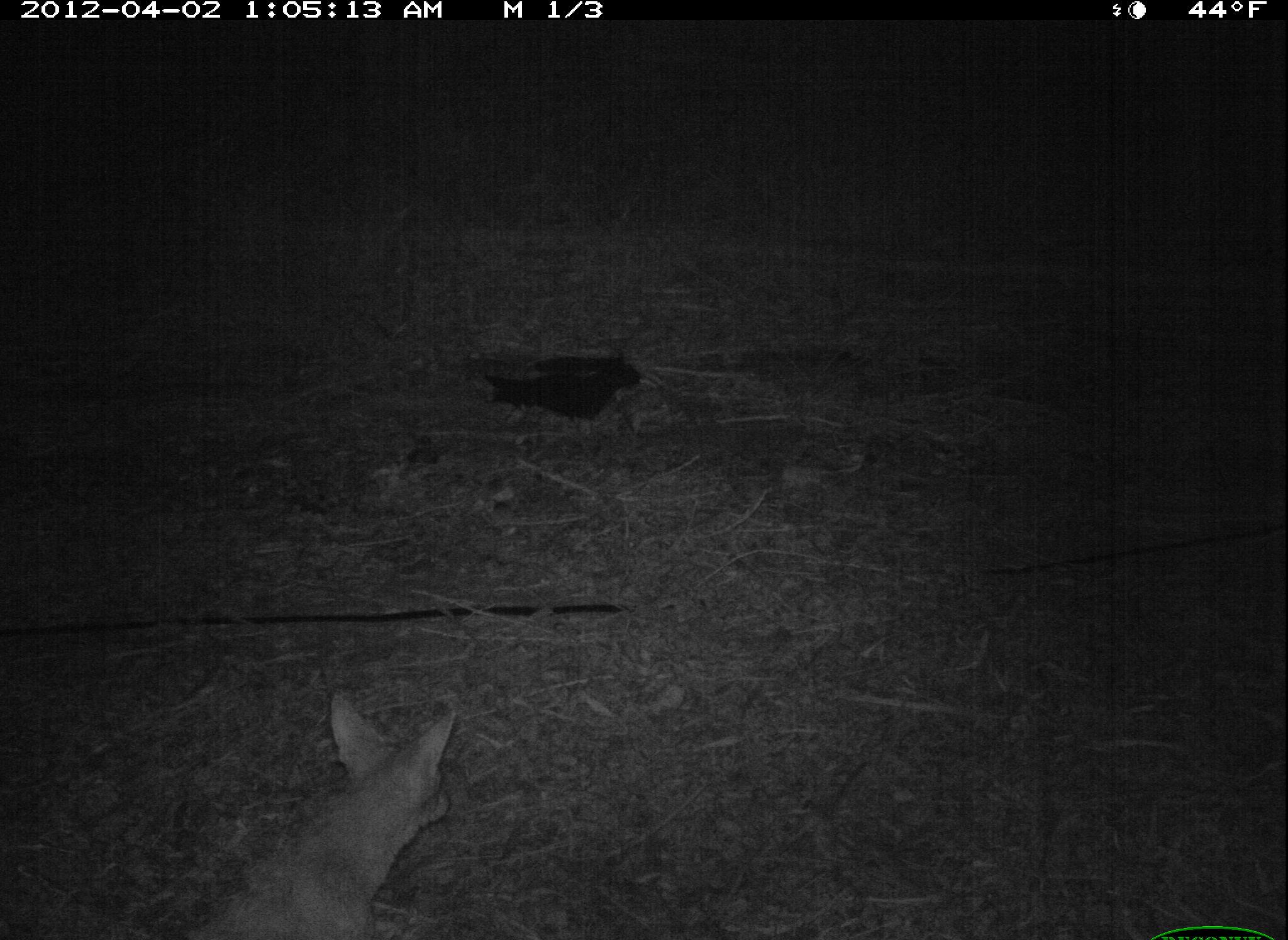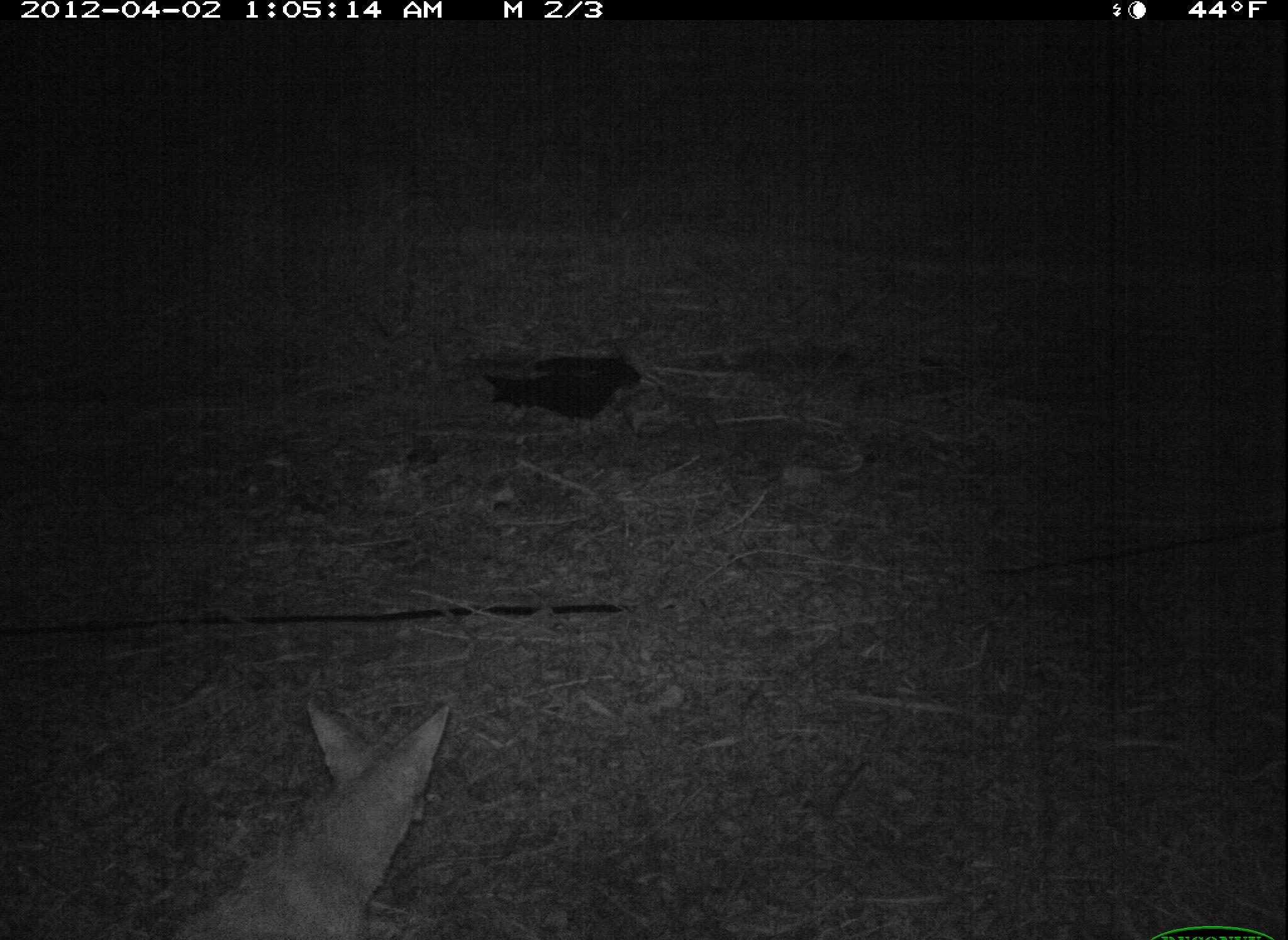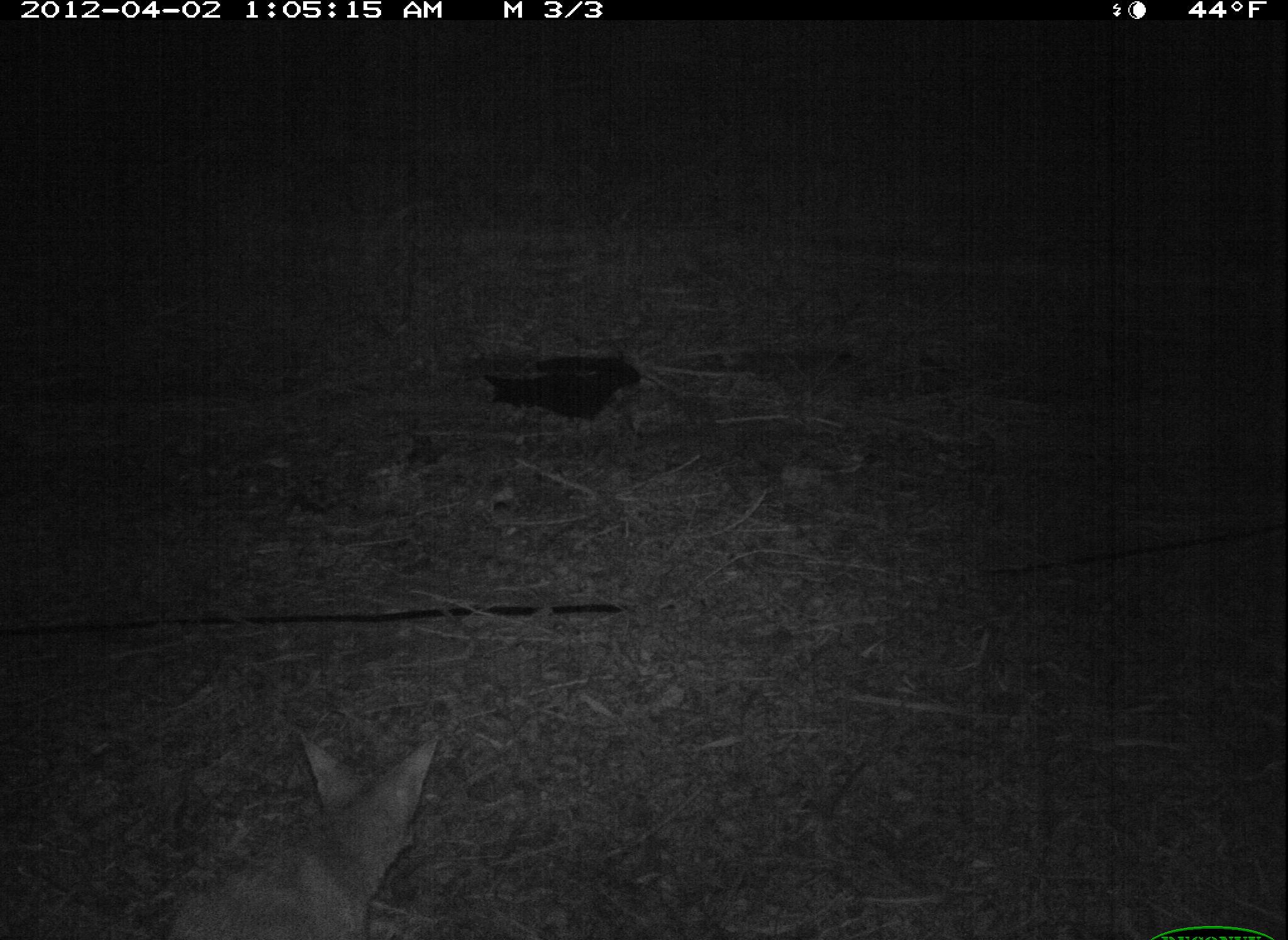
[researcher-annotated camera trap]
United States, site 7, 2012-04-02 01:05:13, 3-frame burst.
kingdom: Animalia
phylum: Chordata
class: Mammalia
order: Carnivora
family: Canidae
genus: Canis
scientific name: Canis latrans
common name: coyote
Coyote (Canis latrans).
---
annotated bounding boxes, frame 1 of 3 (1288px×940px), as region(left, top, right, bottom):
coyote: region(143, 685, 472, 940)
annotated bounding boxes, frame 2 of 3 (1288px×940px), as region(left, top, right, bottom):
coyote: region(155, 688, 464, 940)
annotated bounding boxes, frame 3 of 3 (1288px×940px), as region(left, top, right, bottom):
coyote: region(163, 730, 449, 931)